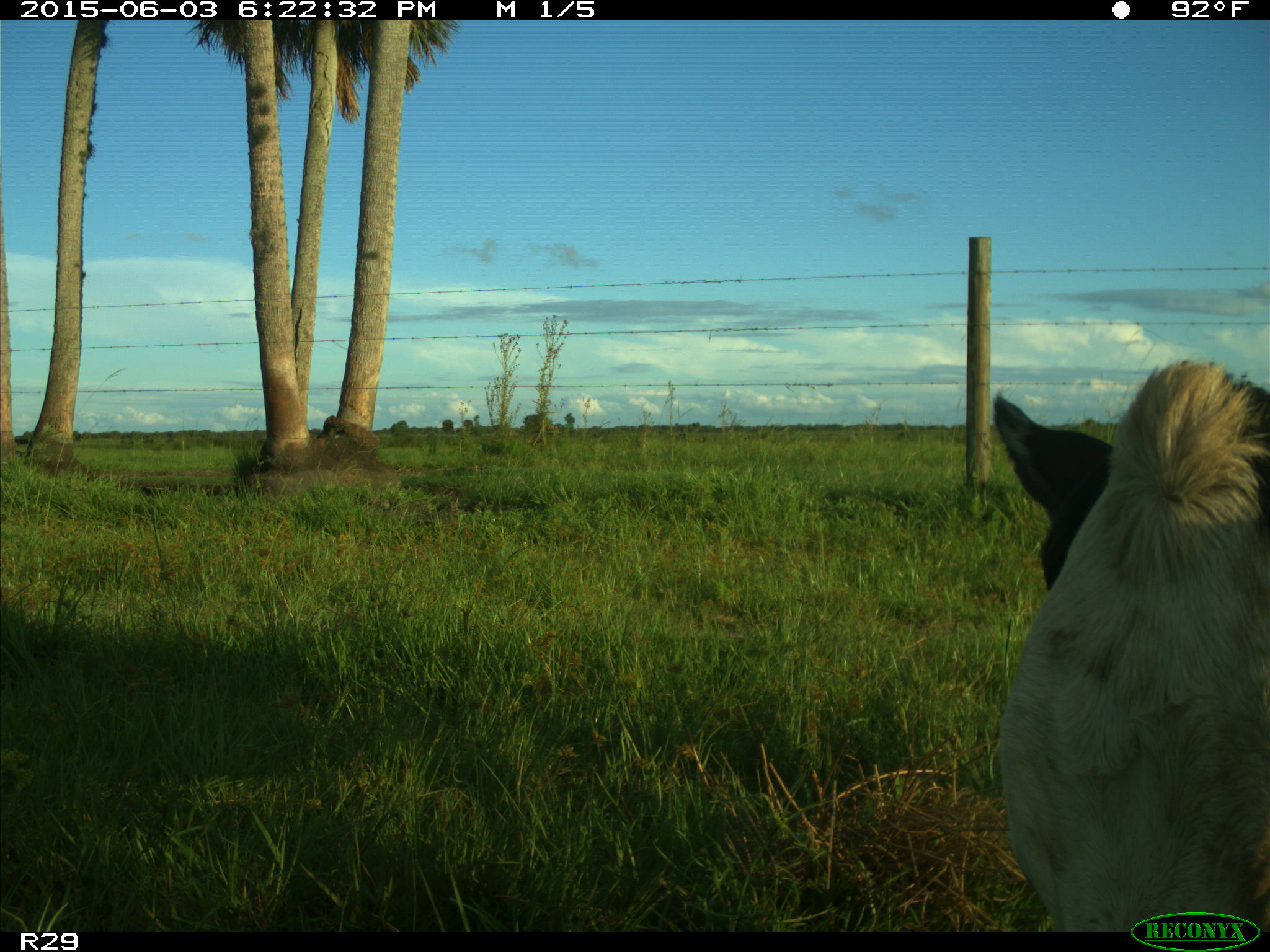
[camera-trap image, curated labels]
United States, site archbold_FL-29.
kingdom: Animalia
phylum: Chordata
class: Mammalia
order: Artiodactyla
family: Bovidae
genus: Bos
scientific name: Bos taurus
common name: domestic cow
Bos taurus (domestic cow).